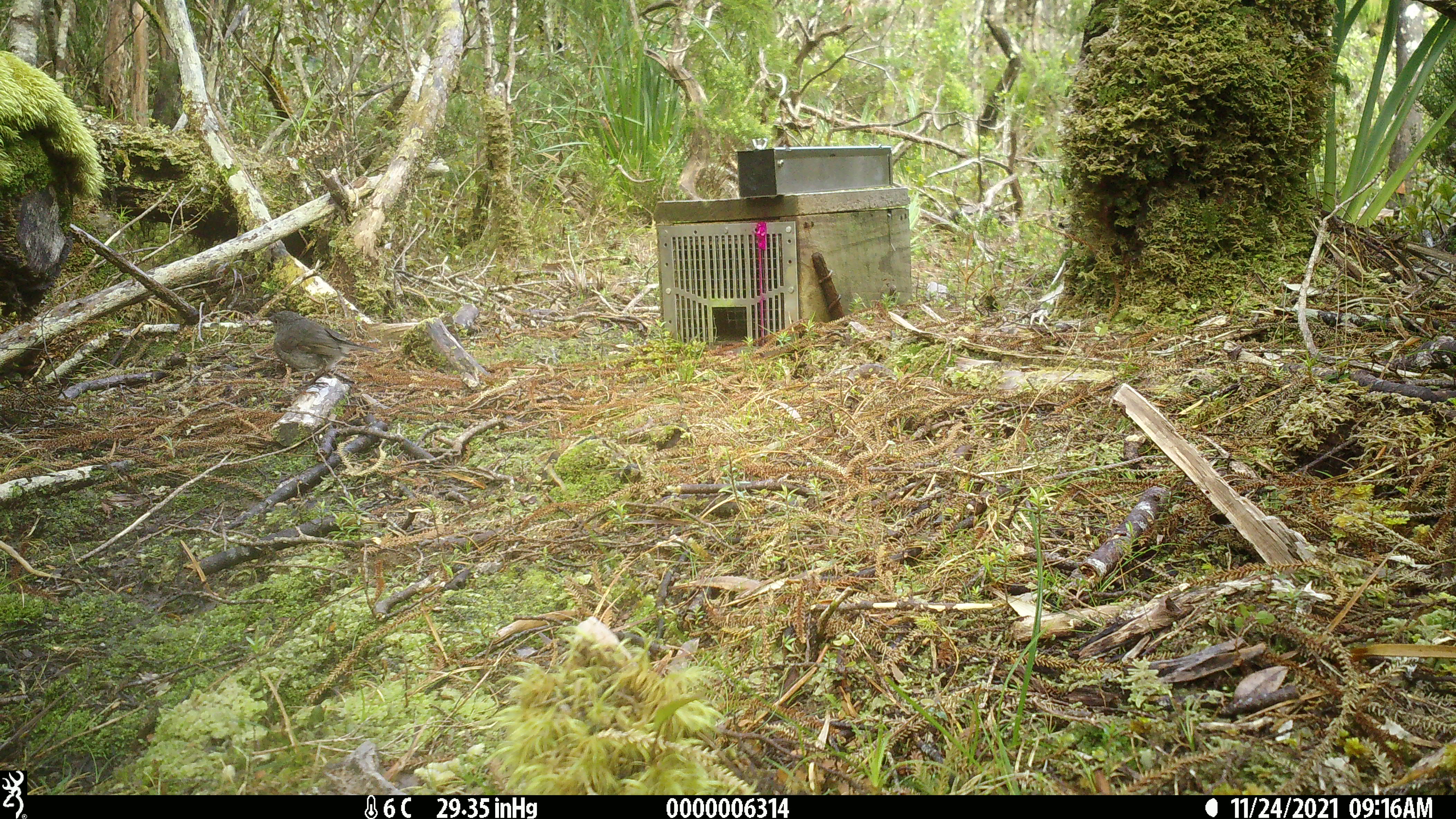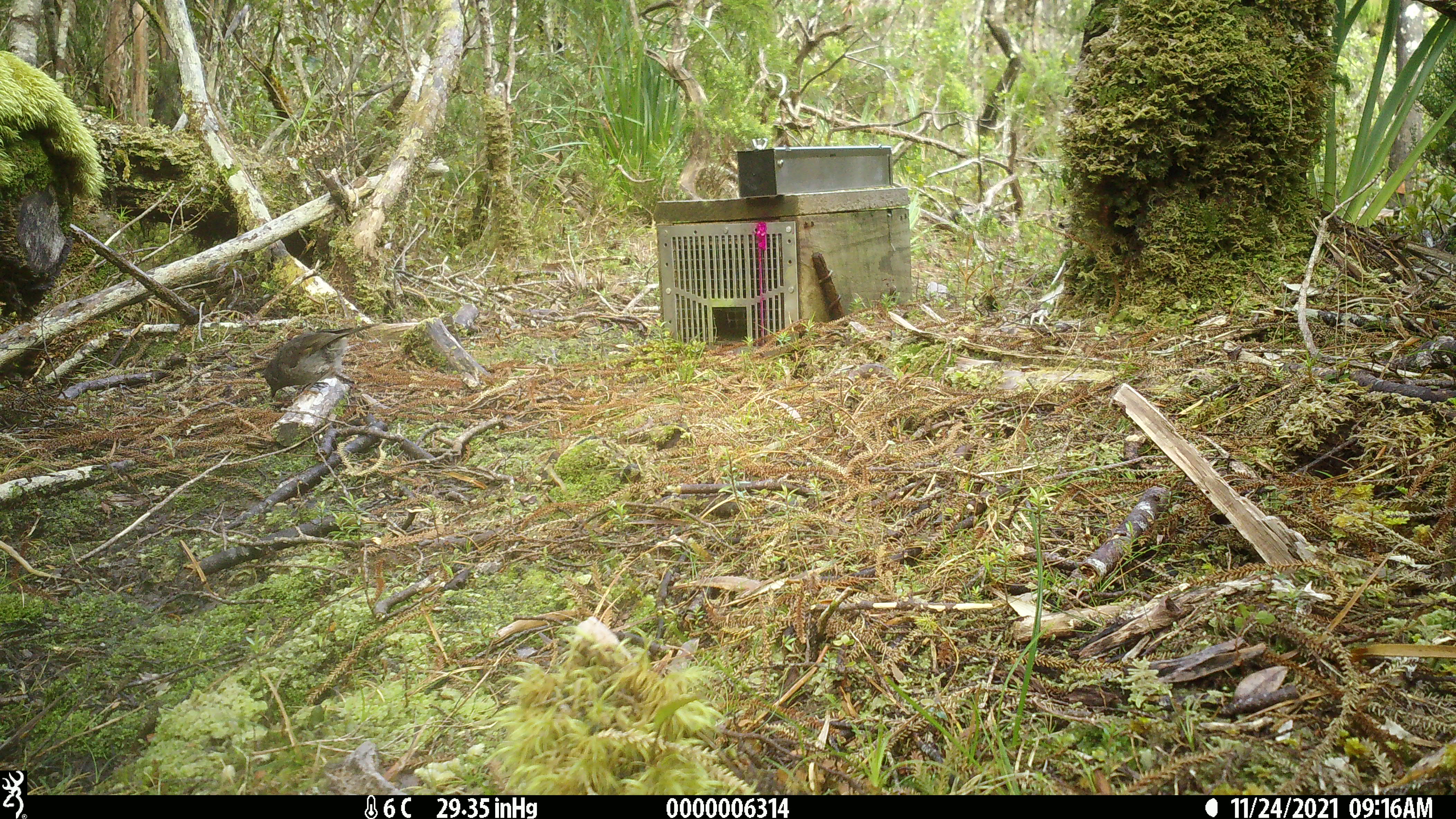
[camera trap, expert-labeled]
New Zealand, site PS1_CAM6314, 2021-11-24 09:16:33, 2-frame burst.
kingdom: Animalia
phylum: Chordata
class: Aves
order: Passeriformes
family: Petroicidae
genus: Petroica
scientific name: Petroica australis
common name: new zealand robin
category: robin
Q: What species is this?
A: Robin (new zealand robin) (Petroica australis).